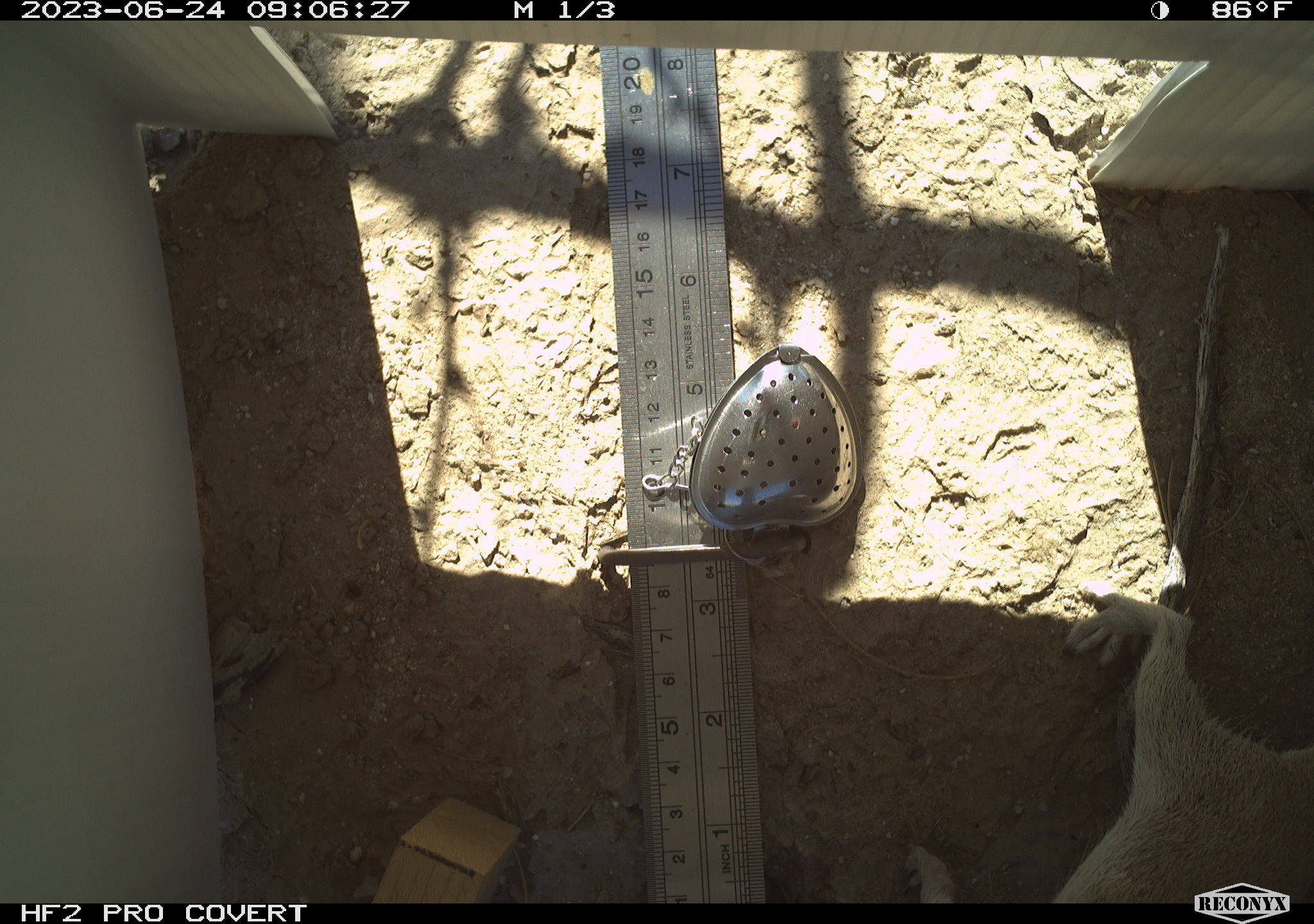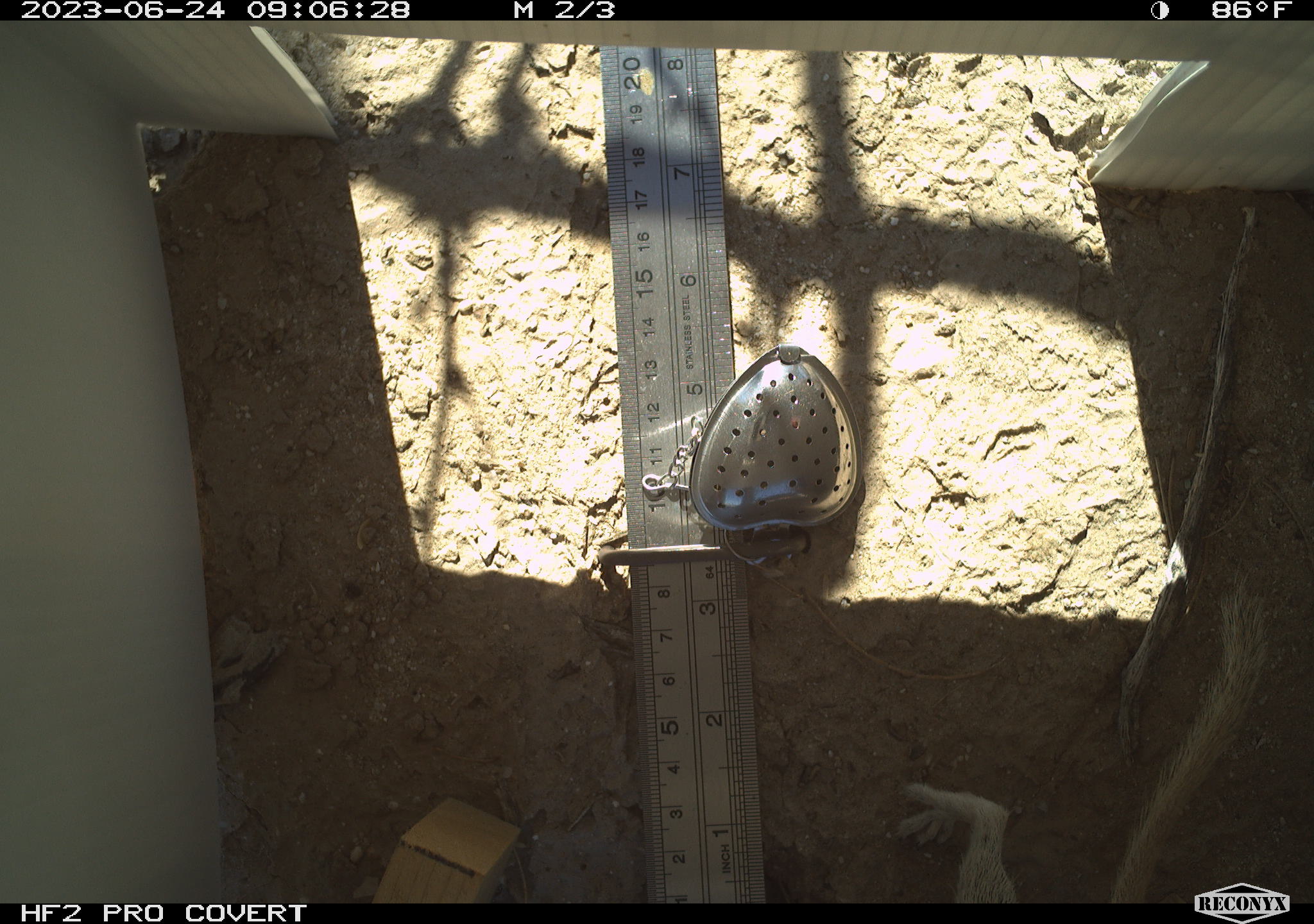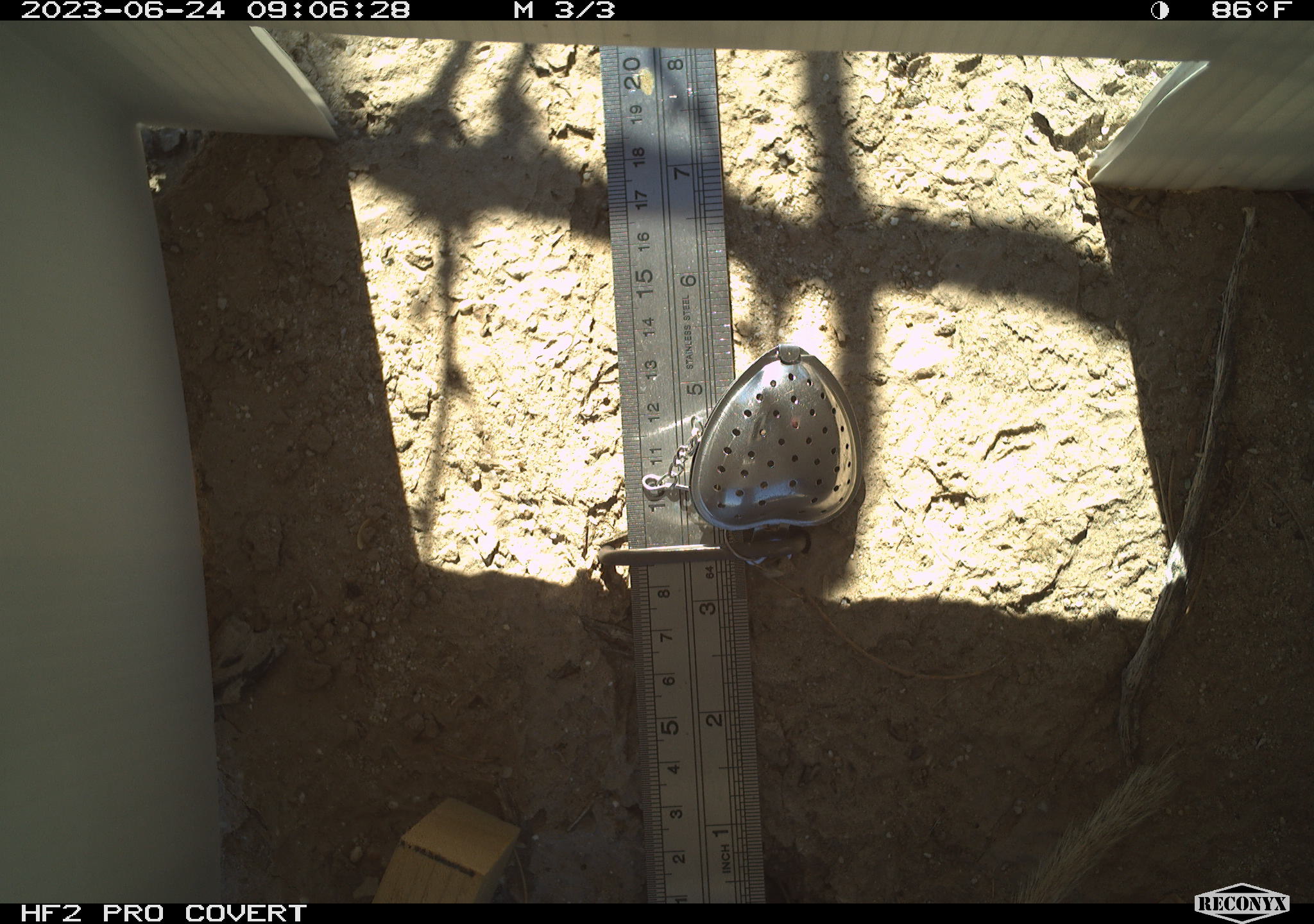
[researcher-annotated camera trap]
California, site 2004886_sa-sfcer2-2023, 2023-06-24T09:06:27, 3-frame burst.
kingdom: Animalia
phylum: Chordata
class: Mammalia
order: Rodentia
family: Sciuridae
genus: Xerospermophilus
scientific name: Xerospermophilus tereticaudus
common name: round-tailed ground squirrel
Round-tailed ground squirrel (Xerospermophilus tereticaudus).